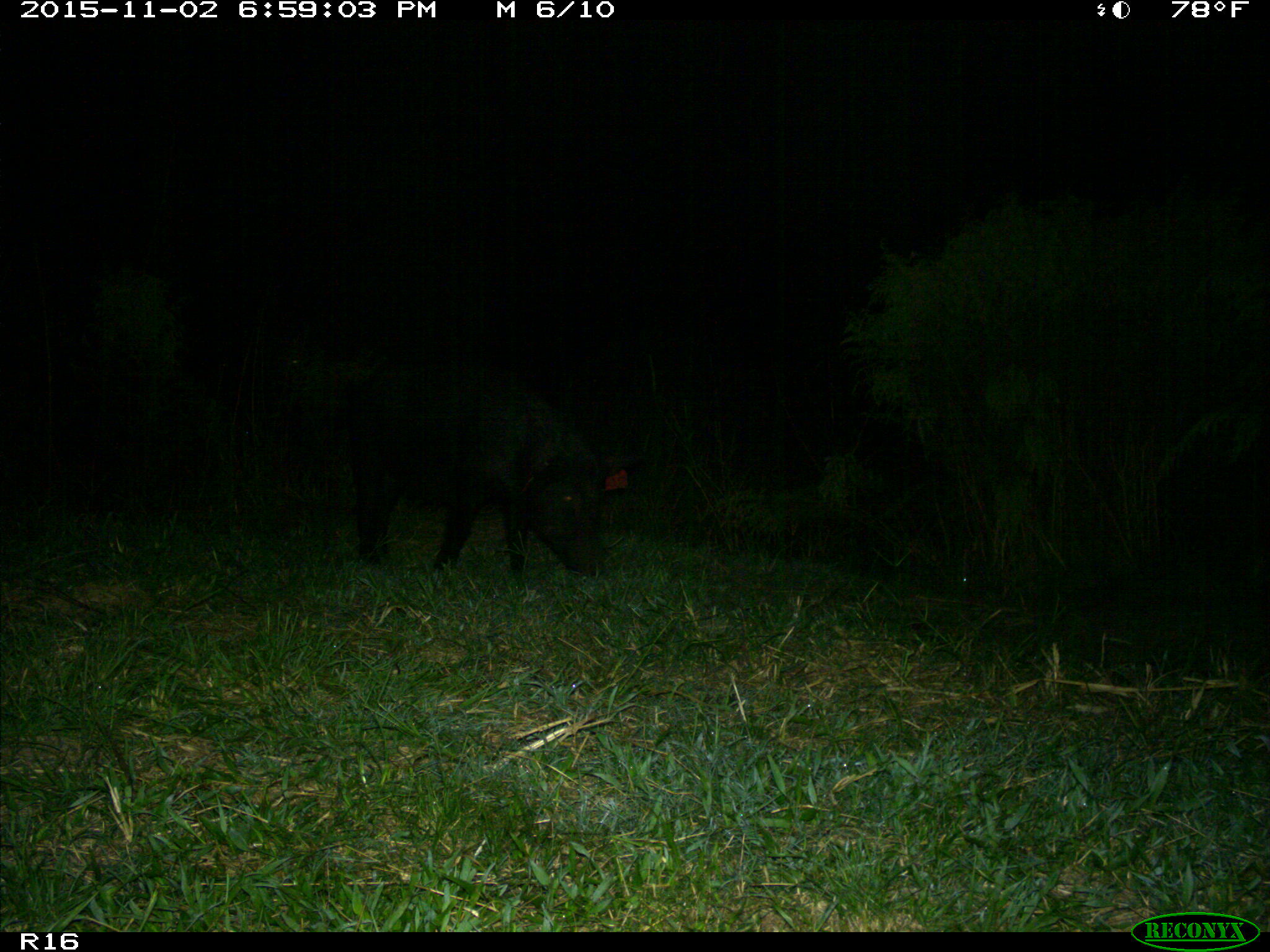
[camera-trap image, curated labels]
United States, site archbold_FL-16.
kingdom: Animalia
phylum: Chordata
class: Mammalia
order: Artiodactyla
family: Suidae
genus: Sus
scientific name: Sus scrofa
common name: wild boar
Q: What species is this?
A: Sus scrofa (wild boar).